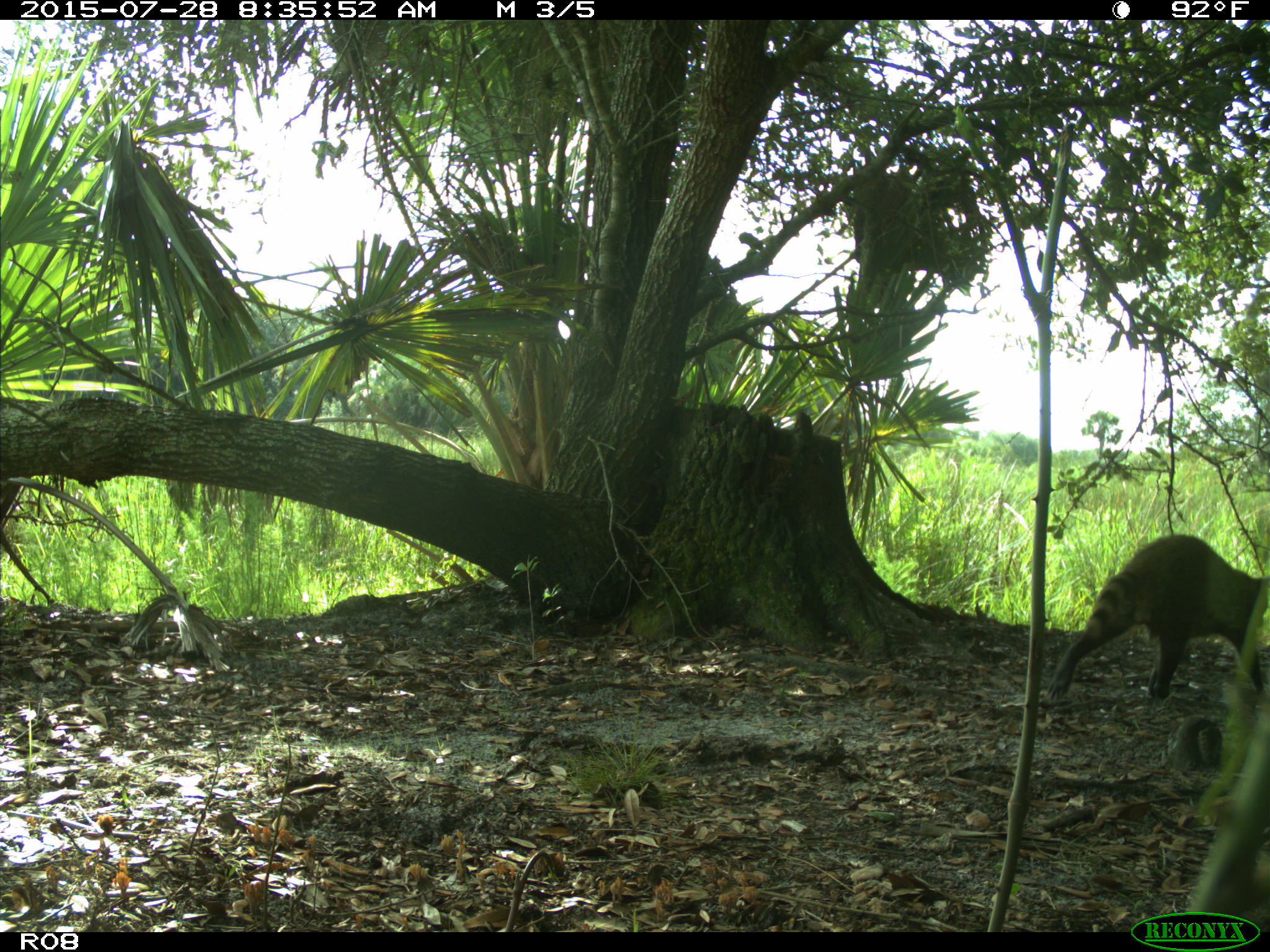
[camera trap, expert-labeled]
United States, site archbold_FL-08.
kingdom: Animalia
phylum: Chordata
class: Mammalia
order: Carnivora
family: Procyonidae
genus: Procyon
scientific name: Procyon lotor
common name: common raccoon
Procyon lotor (common raccoon).